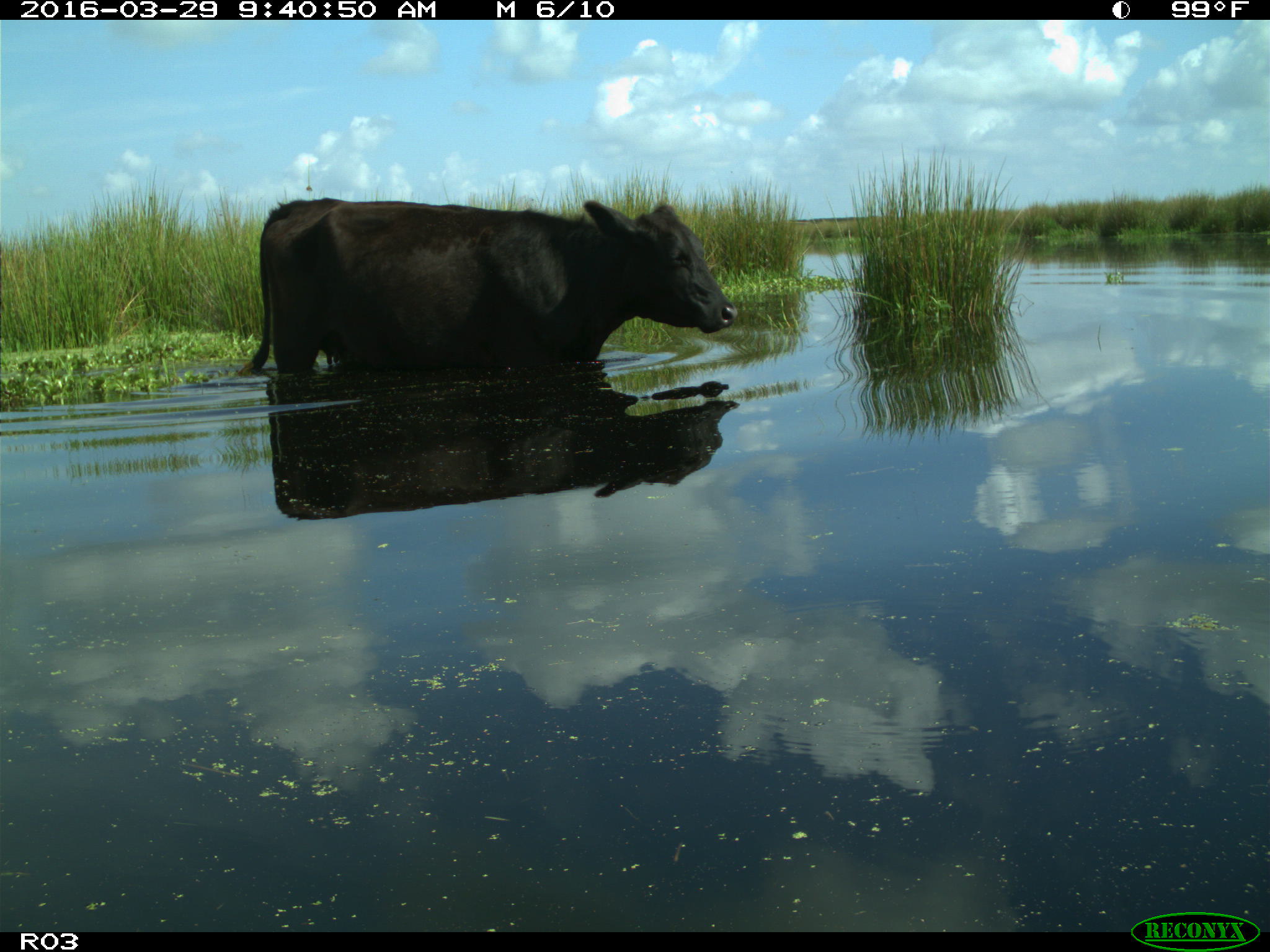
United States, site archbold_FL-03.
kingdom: Animalia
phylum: Chordata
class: Mammalia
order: Artiodactyla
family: Bovidae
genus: Bos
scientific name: Bos taurus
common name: domestic cow